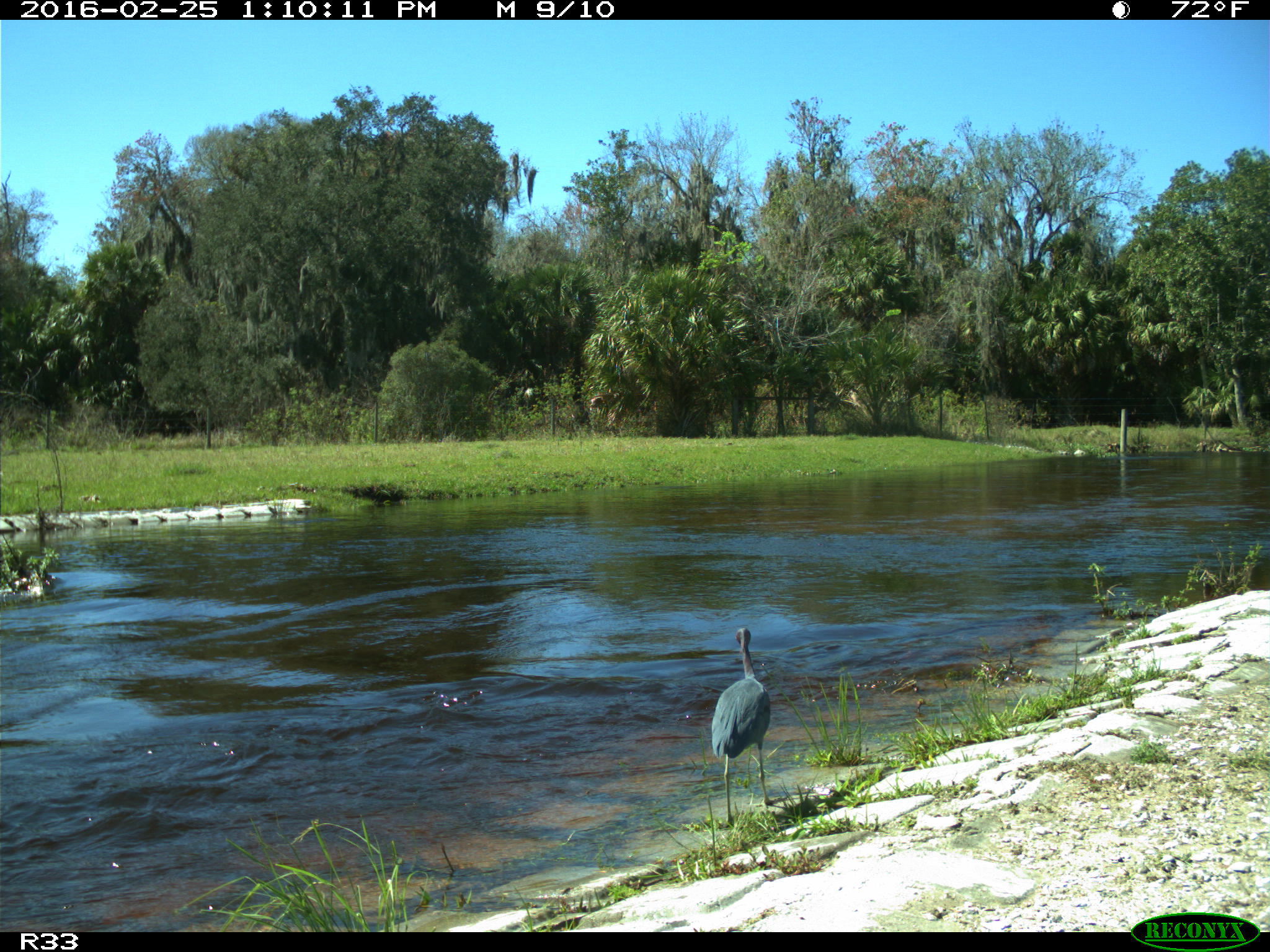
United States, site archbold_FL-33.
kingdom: Animalia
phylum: Chordata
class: Aves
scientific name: Aves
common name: birds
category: unidentified bird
Unidentified bird (birds) (Aves).